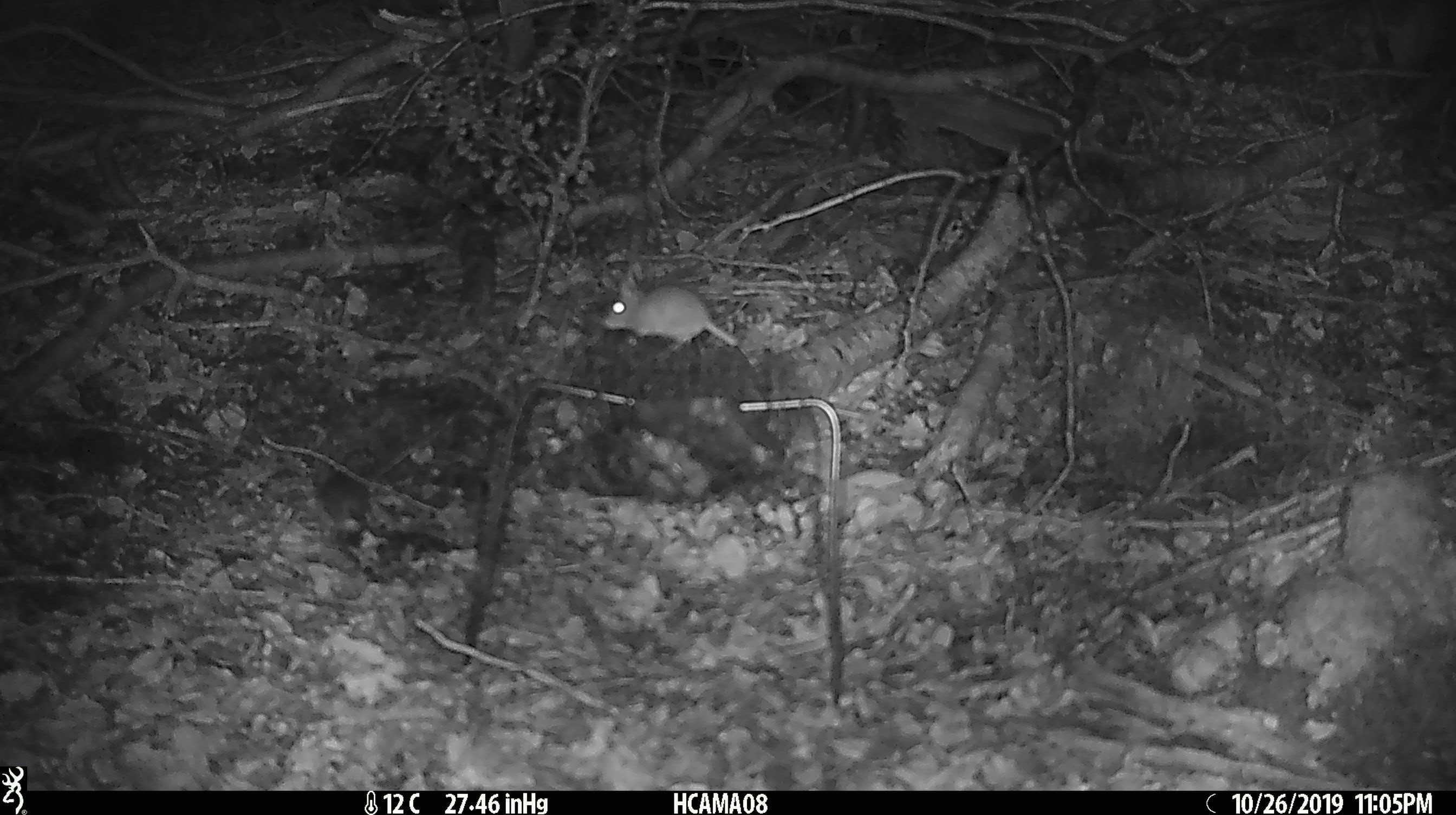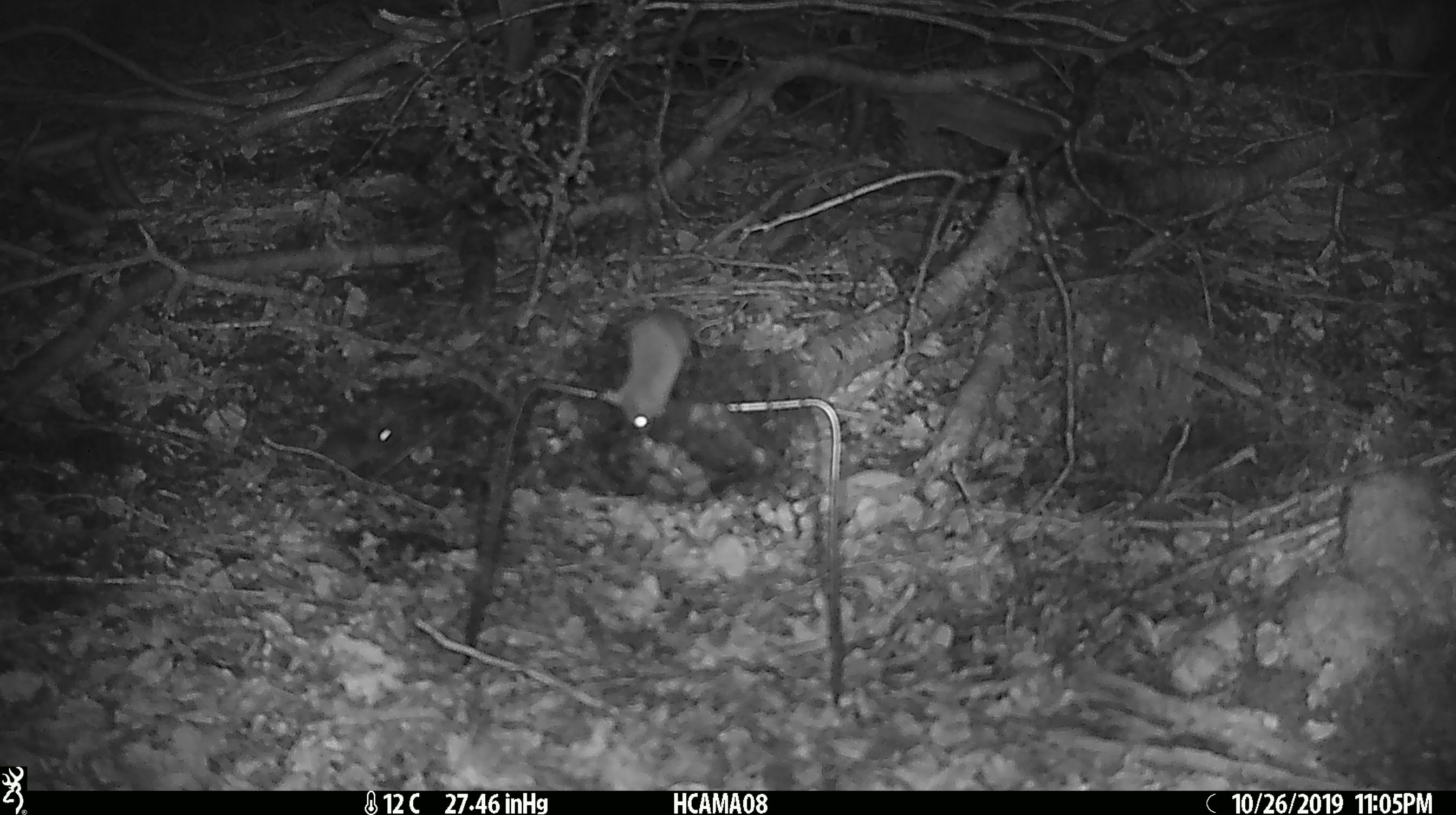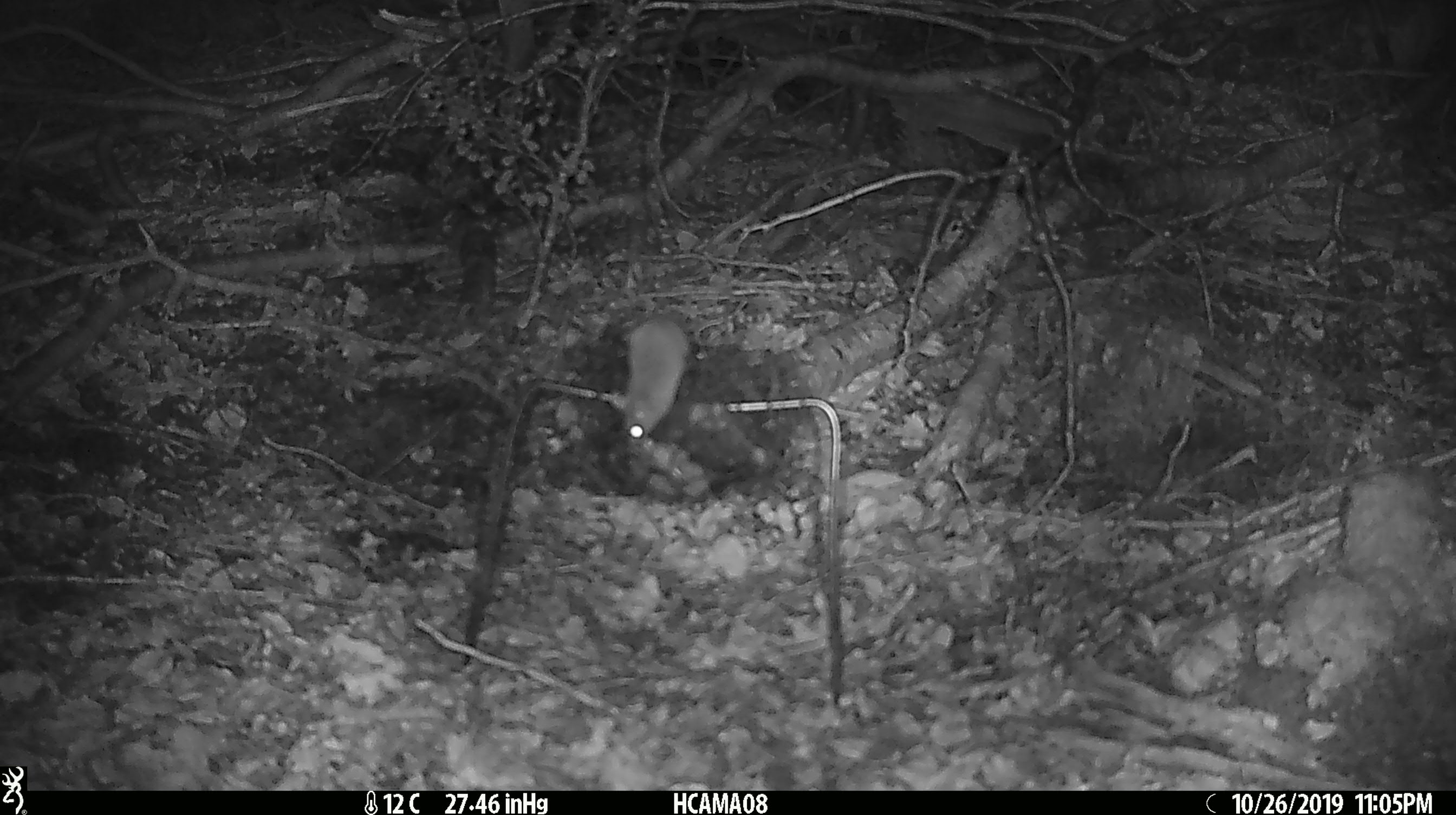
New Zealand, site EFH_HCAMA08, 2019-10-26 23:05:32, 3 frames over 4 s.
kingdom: Animalia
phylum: Chordata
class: Mammalia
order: Rodentia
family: Muridae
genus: Mus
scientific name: Mus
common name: mouse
Mouse (Mus).